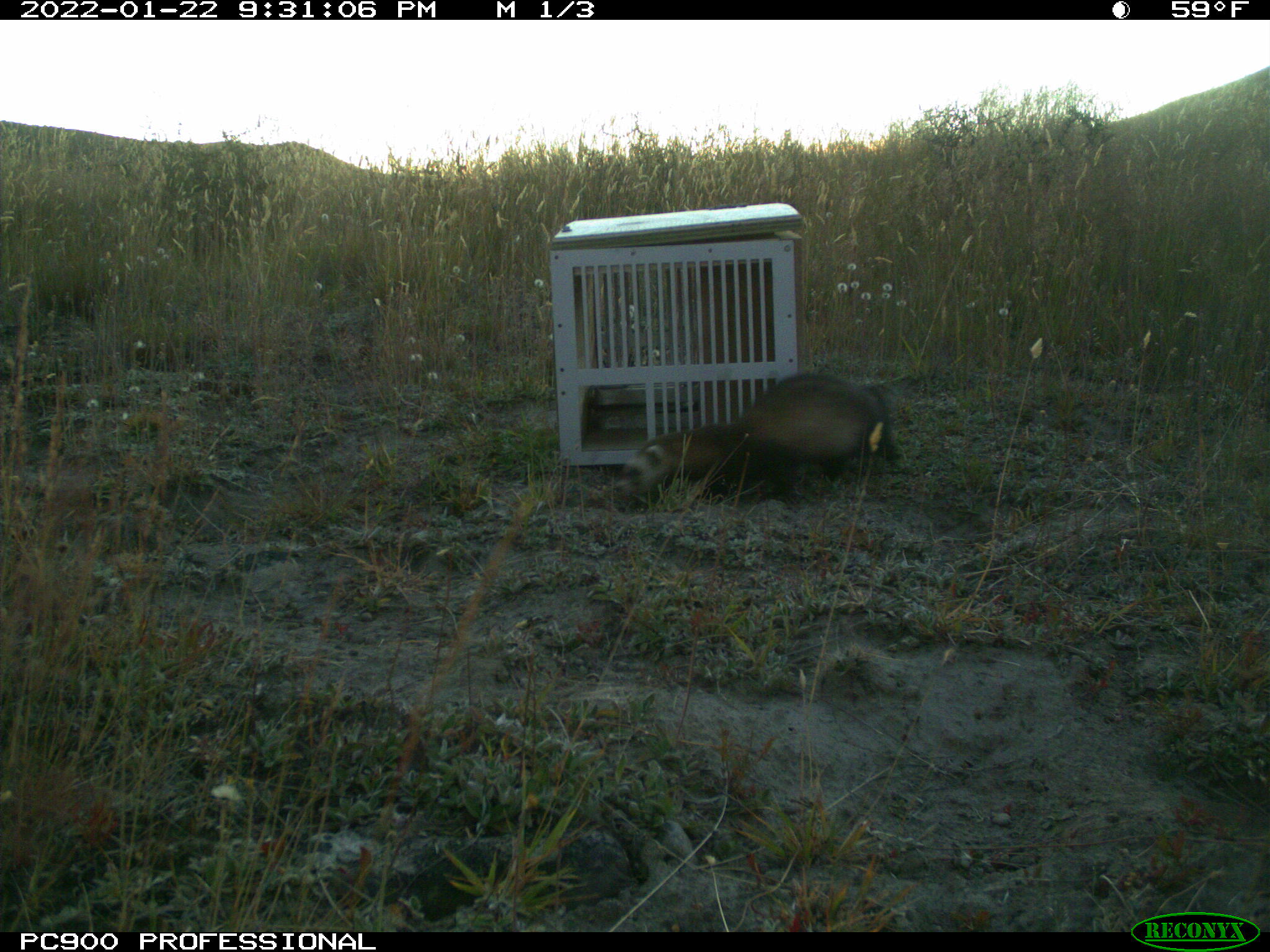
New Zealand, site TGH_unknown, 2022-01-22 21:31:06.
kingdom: Animalia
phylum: Chordata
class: Mammalia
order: Carnivora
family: Mustelidae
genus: Mustela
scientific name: Mustela furo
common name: ferret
Ferret (Mustela furo).